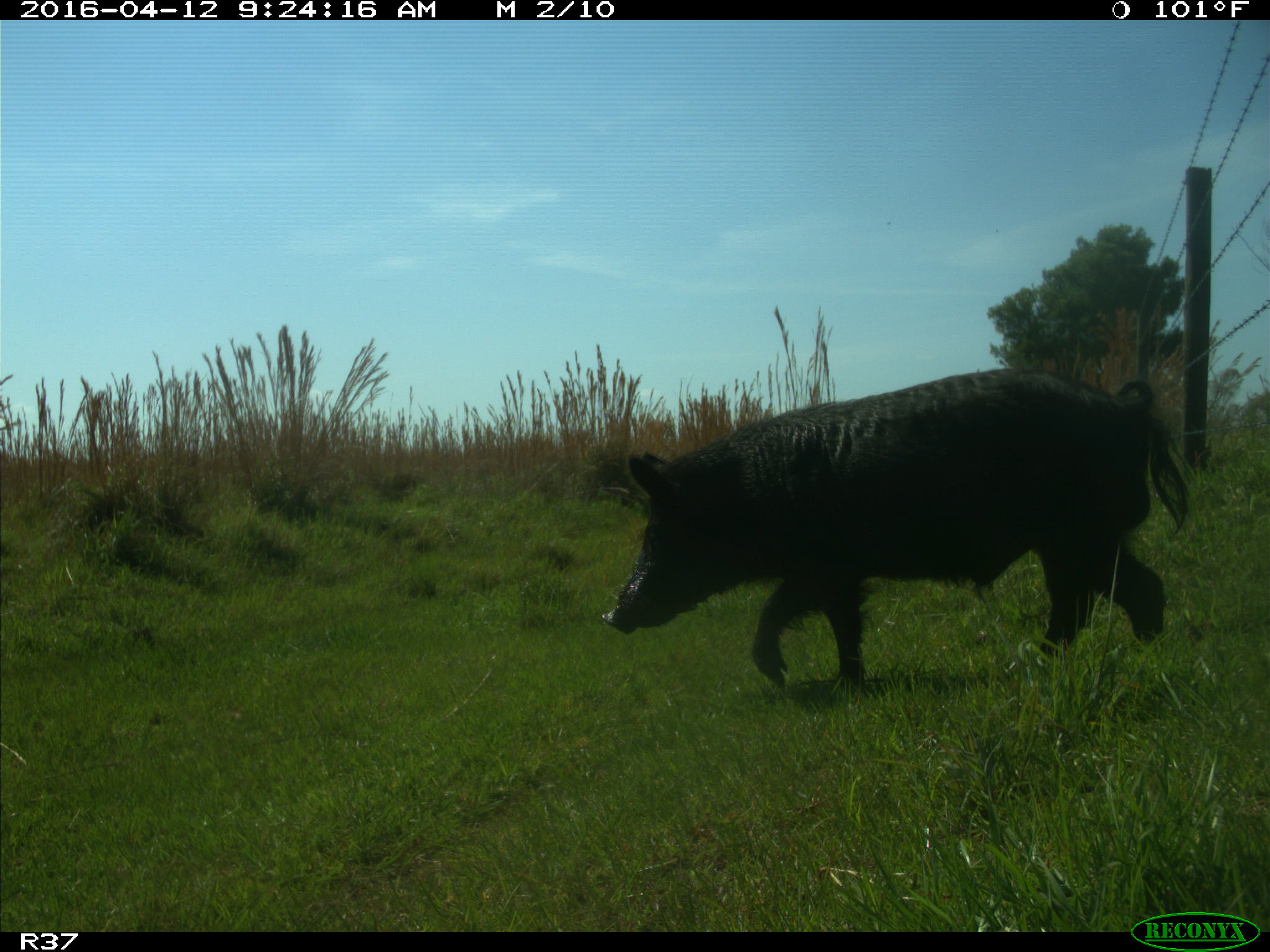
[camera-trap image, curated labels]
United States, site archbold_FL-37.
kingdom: Animalia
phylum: Chordata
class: Mammalia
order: Artiodactyla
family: Suidae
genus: Sus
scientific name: Sus scrofa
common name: wild boar